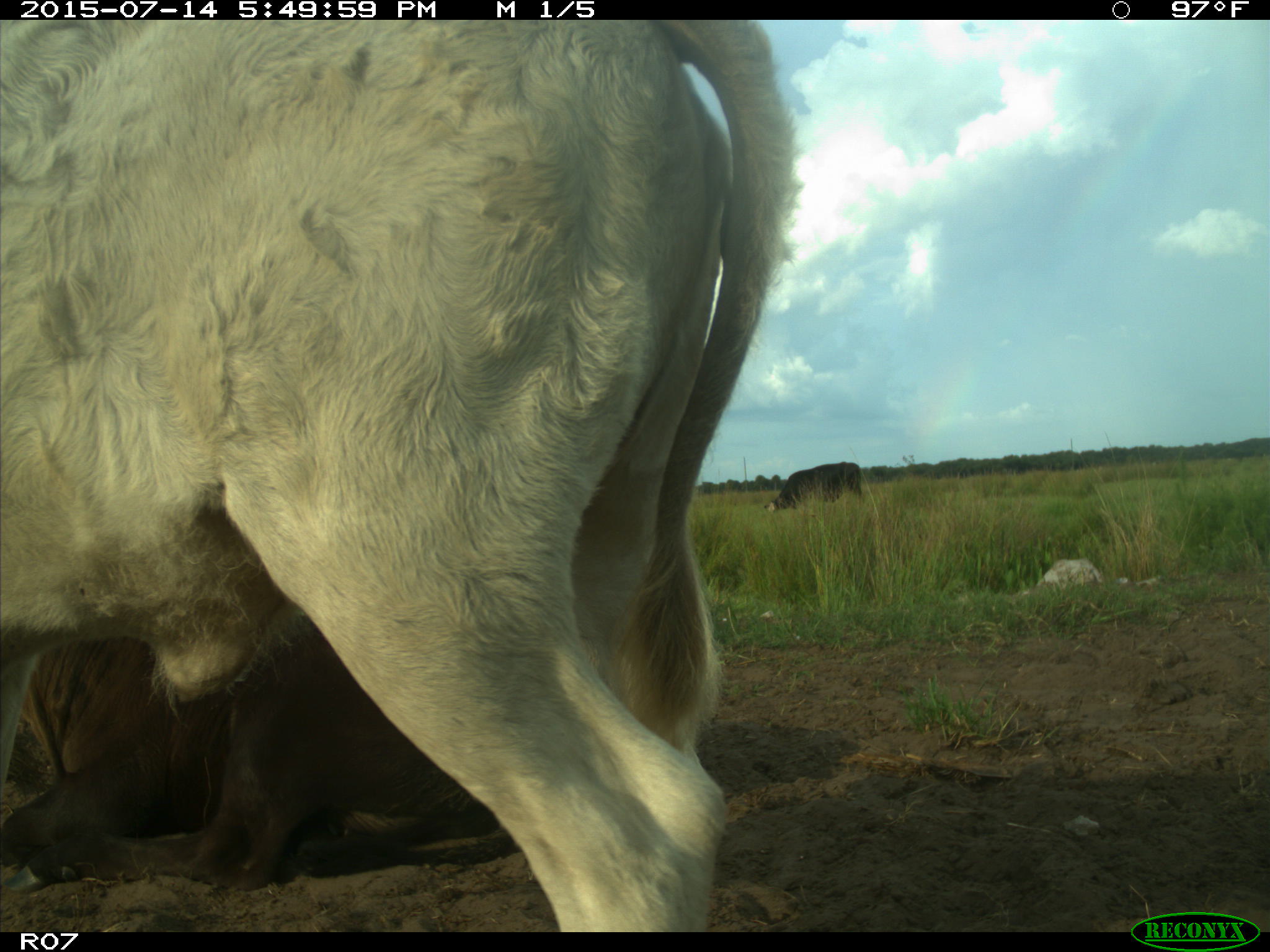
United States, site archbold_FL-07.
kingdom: Animalia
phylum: Chordata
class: Mammalia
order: Artiodactyla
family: Bovidae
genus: Bos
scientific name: Bos taurus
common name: domestic cow